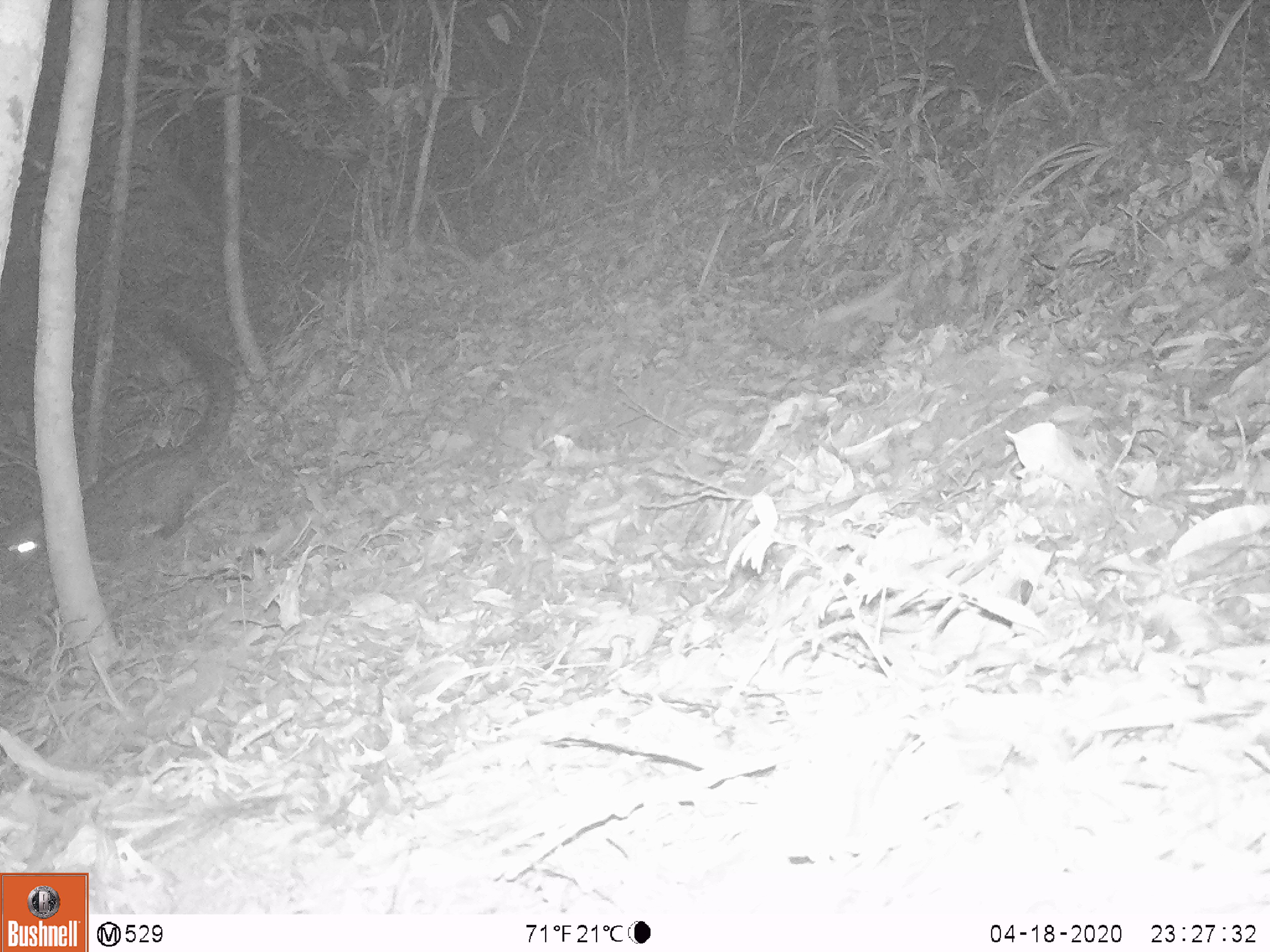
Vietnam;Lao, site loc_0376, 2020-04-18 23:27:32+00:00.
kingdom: Animalia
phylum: Chordata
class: Mammalia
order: Carnivora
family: Viverridae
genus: Paradoxurus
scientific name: Paradoxurus hermaphroditus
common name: common palm civet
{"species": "common palm civet (Paradoxurus hermaphroditus)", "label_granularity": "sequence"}